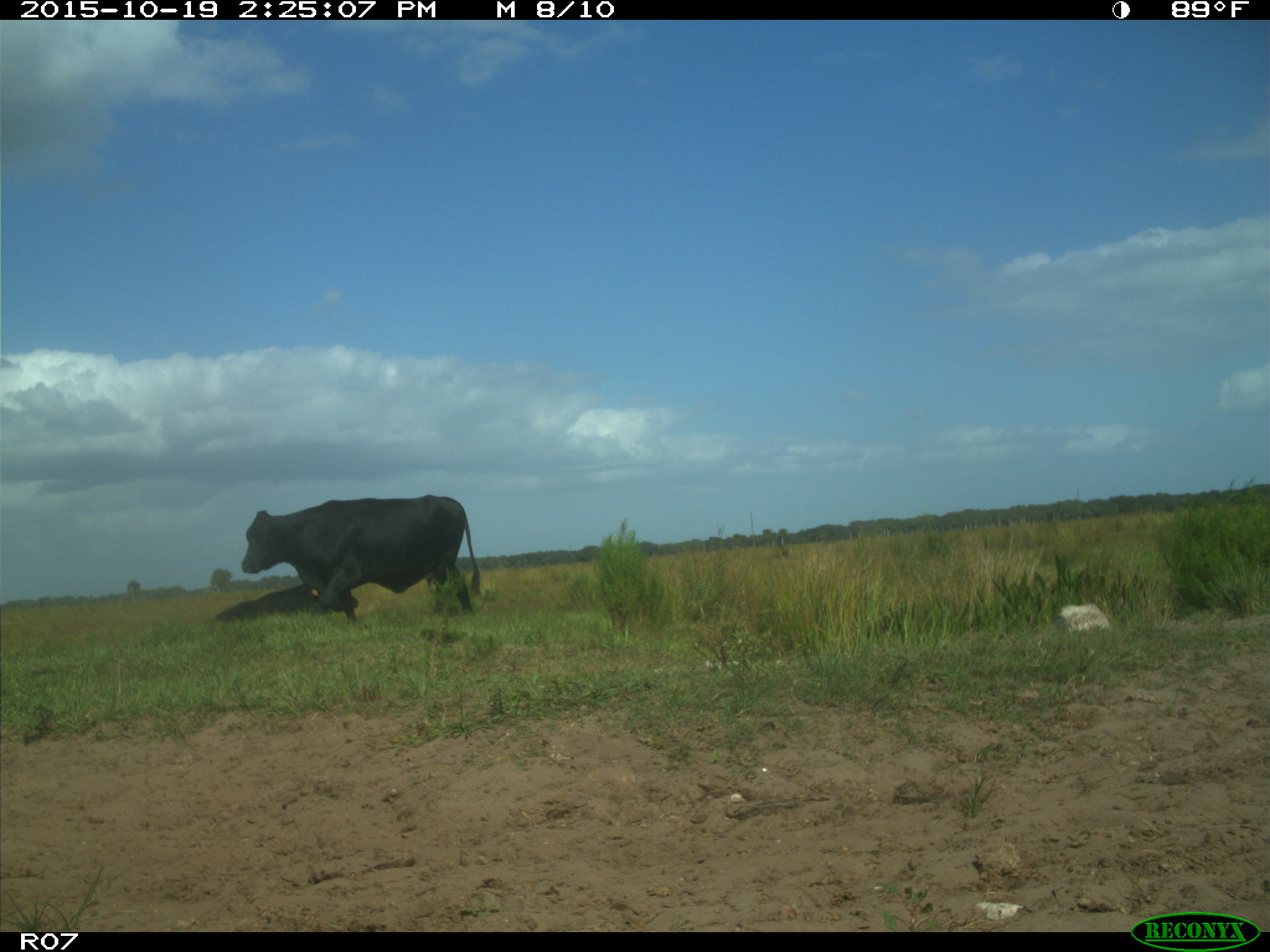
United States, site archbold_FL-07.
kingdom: Animalia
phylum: Chordata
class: Mammalia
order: Artiodactyla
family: Bovidae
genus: Bos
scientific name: Bos taurus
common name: domestic cow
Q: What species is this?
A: Bos taurus (domestic cow).